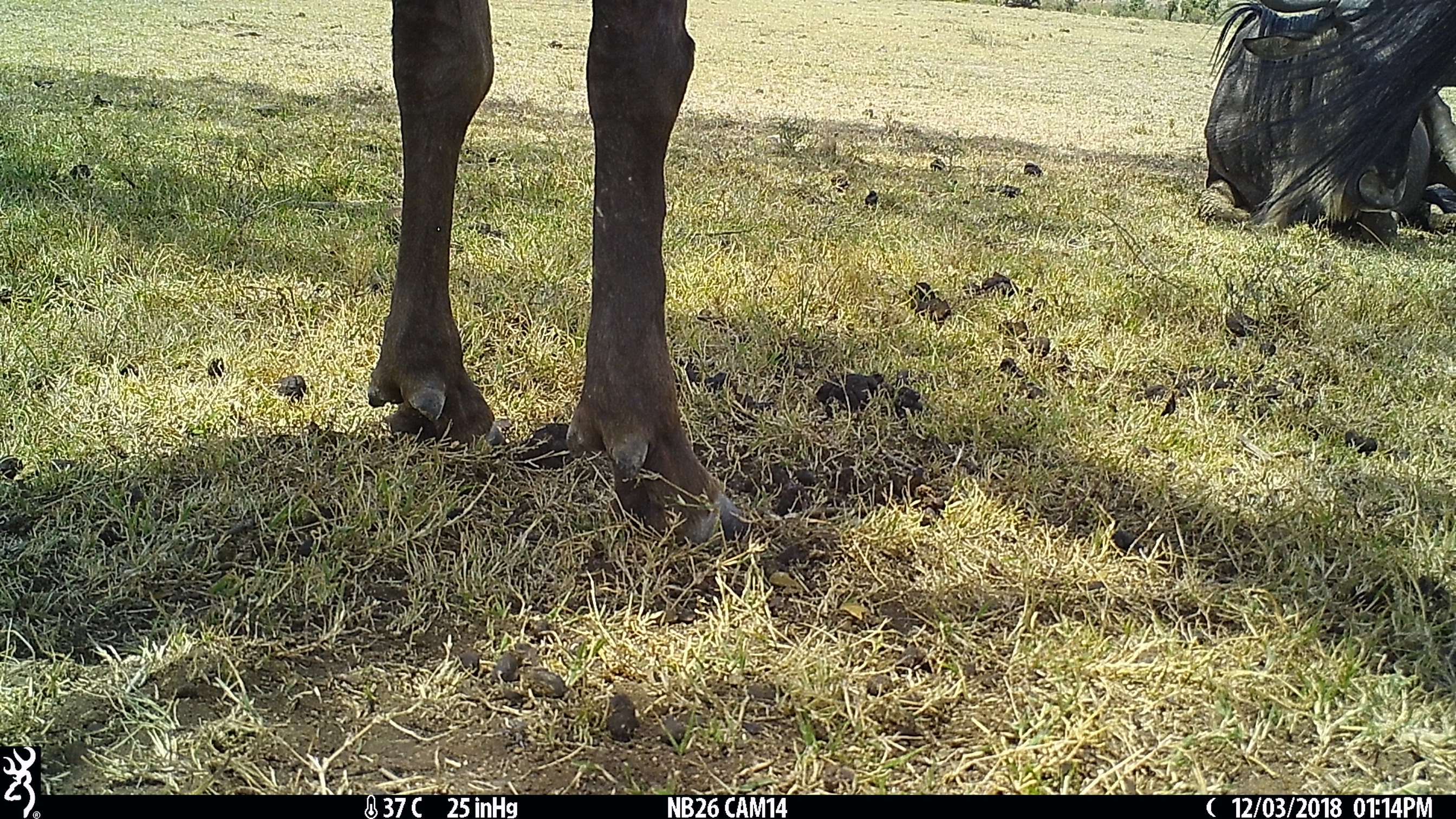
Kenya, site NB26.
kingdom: Animalia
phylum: Chordata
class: Mammalia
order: Artiodactyla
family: Bovidae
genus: Connochaetes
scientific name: Connochaetes taurinus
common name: blue wildebeest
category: wildebeest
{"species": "wildebeest (blue wildebeest) (Connochaetes taurinus)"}